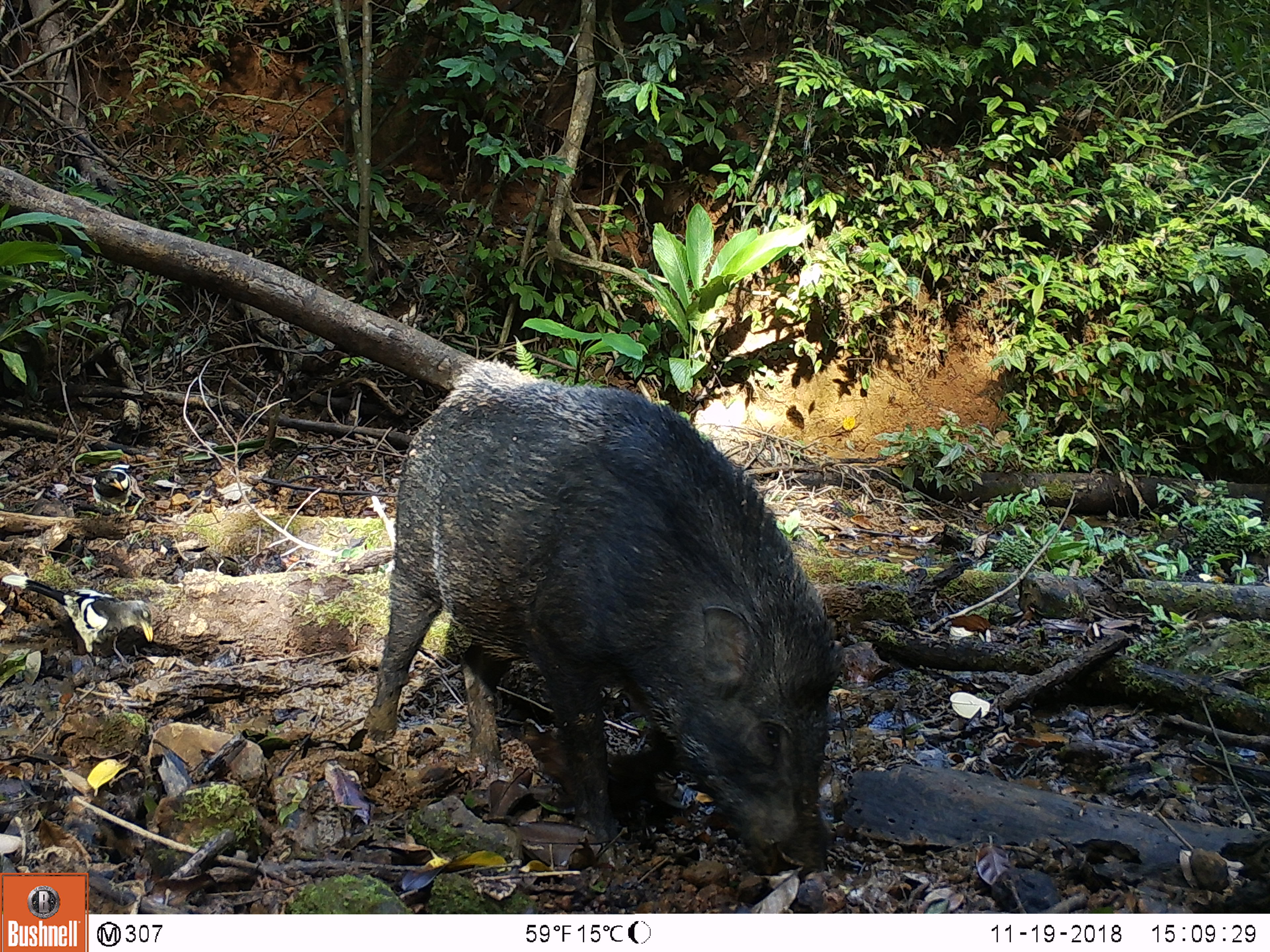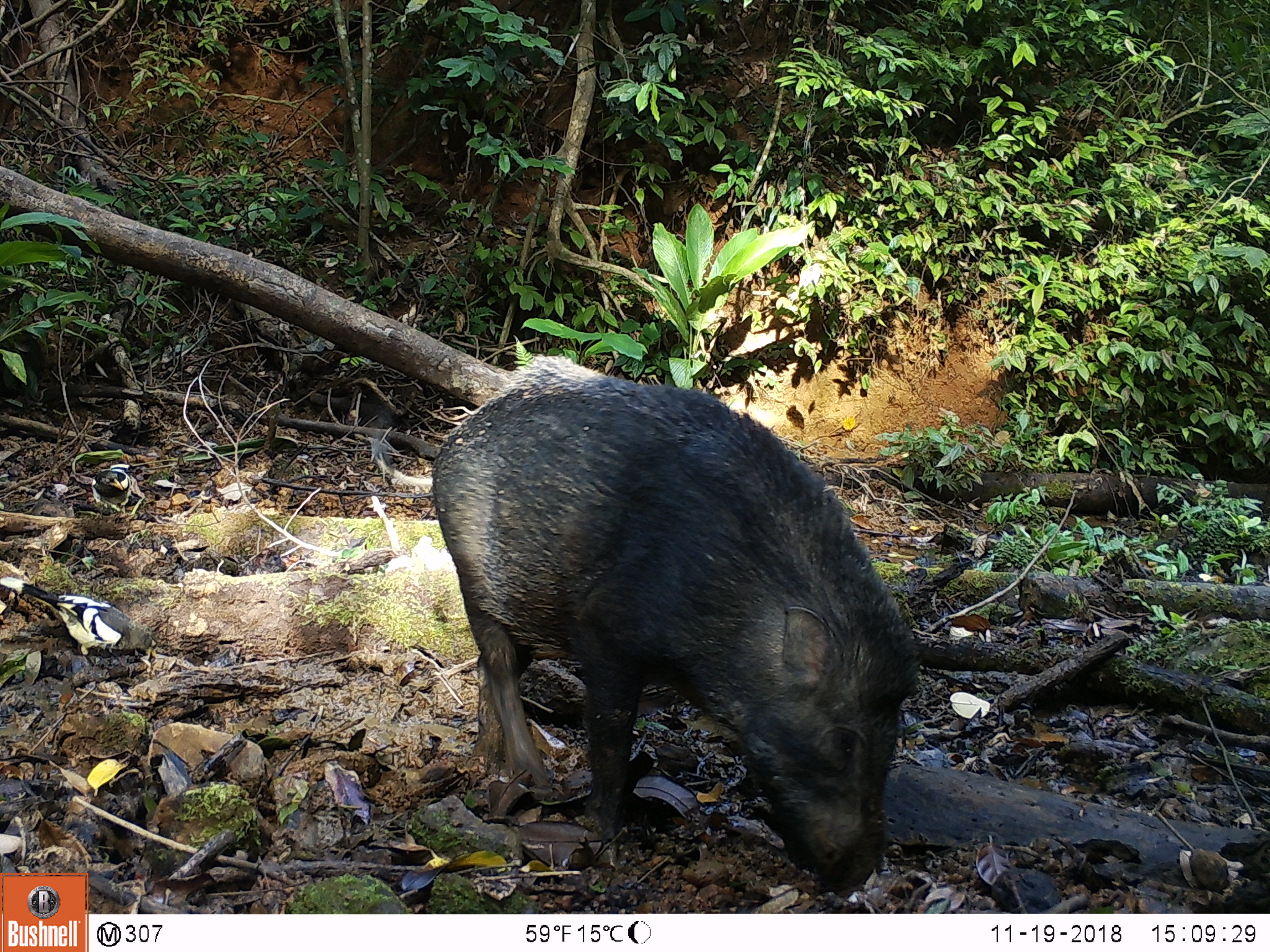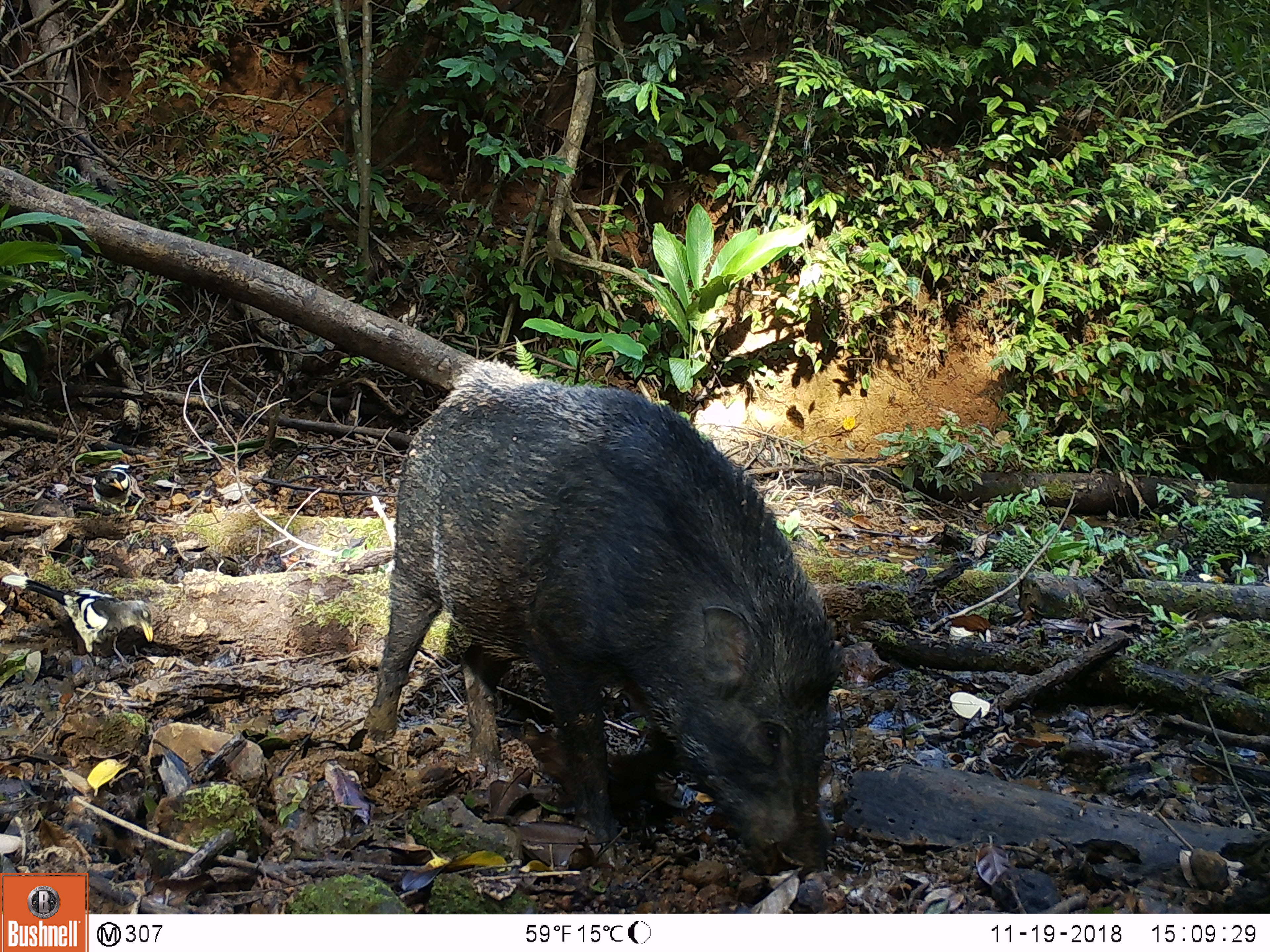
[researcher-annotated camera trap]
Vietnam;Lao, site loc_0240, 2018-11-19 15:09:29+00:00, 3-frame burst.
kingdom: Animalia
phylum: Chordata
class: Aves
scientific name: Aves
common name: bird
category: unidentified bird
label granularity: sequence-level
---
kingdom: Animalia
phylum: Chordata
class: Mammalia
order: Artiodactyla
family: Suidae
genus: Sus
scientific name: Sus scrofa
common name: eurasian wild pig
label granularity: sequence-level